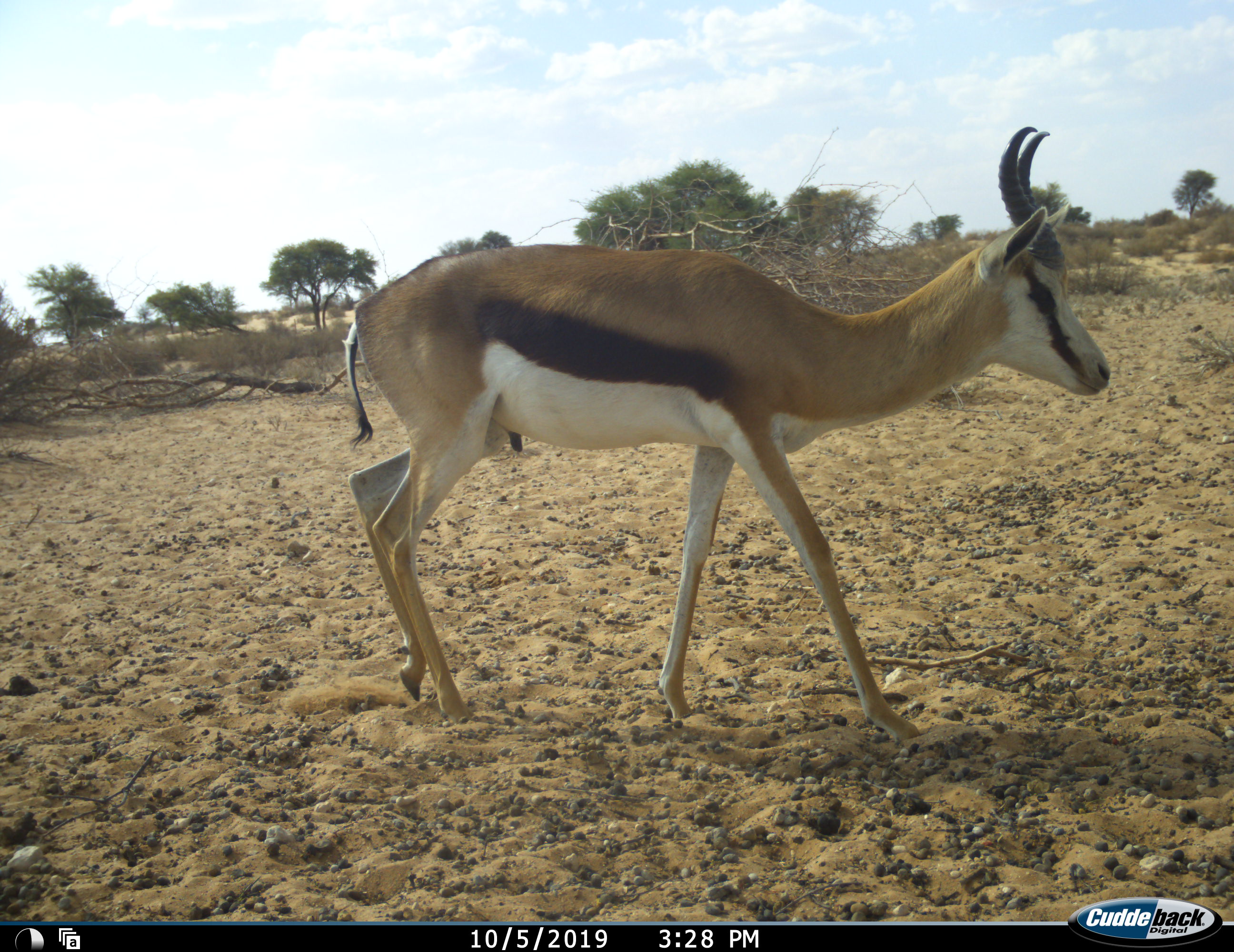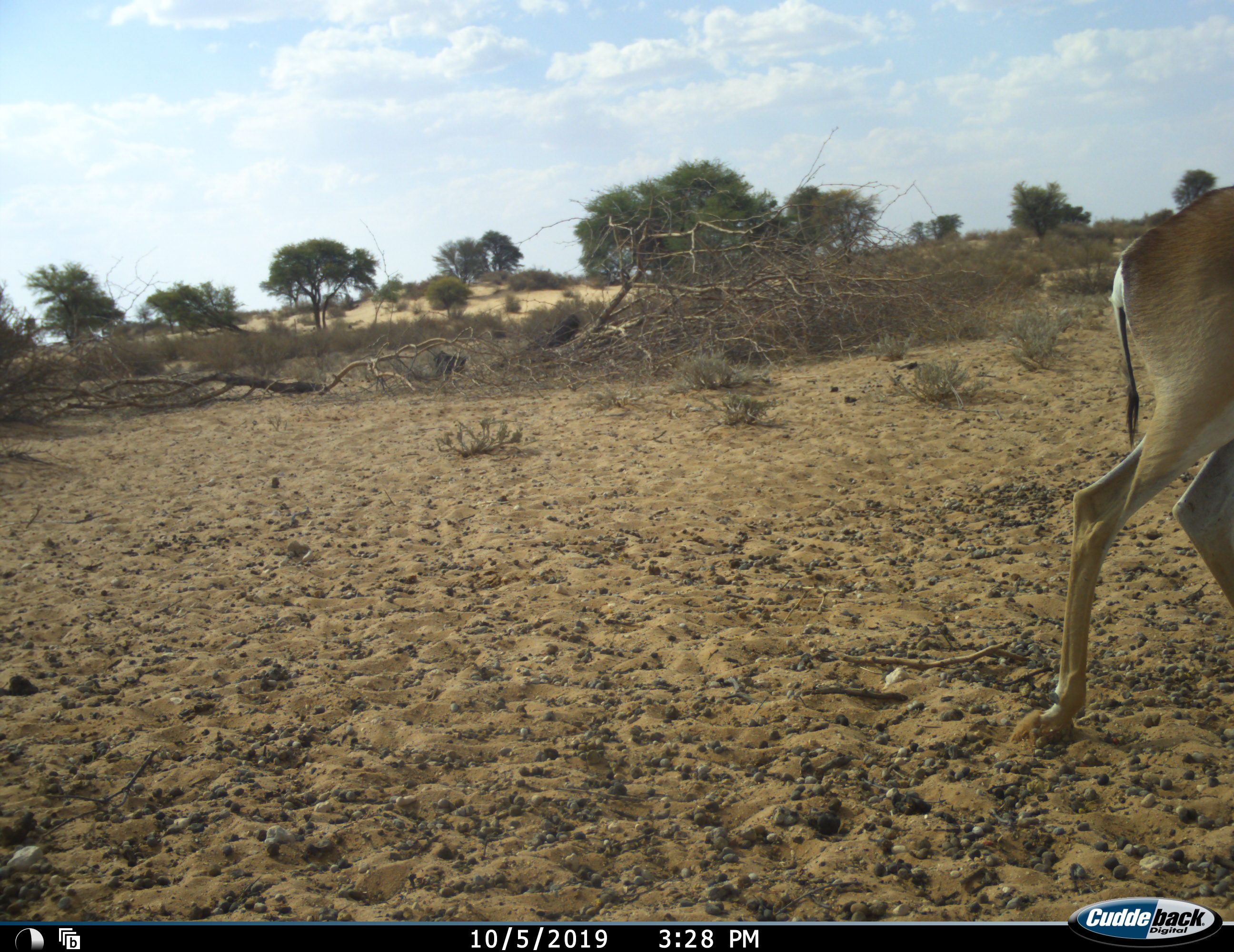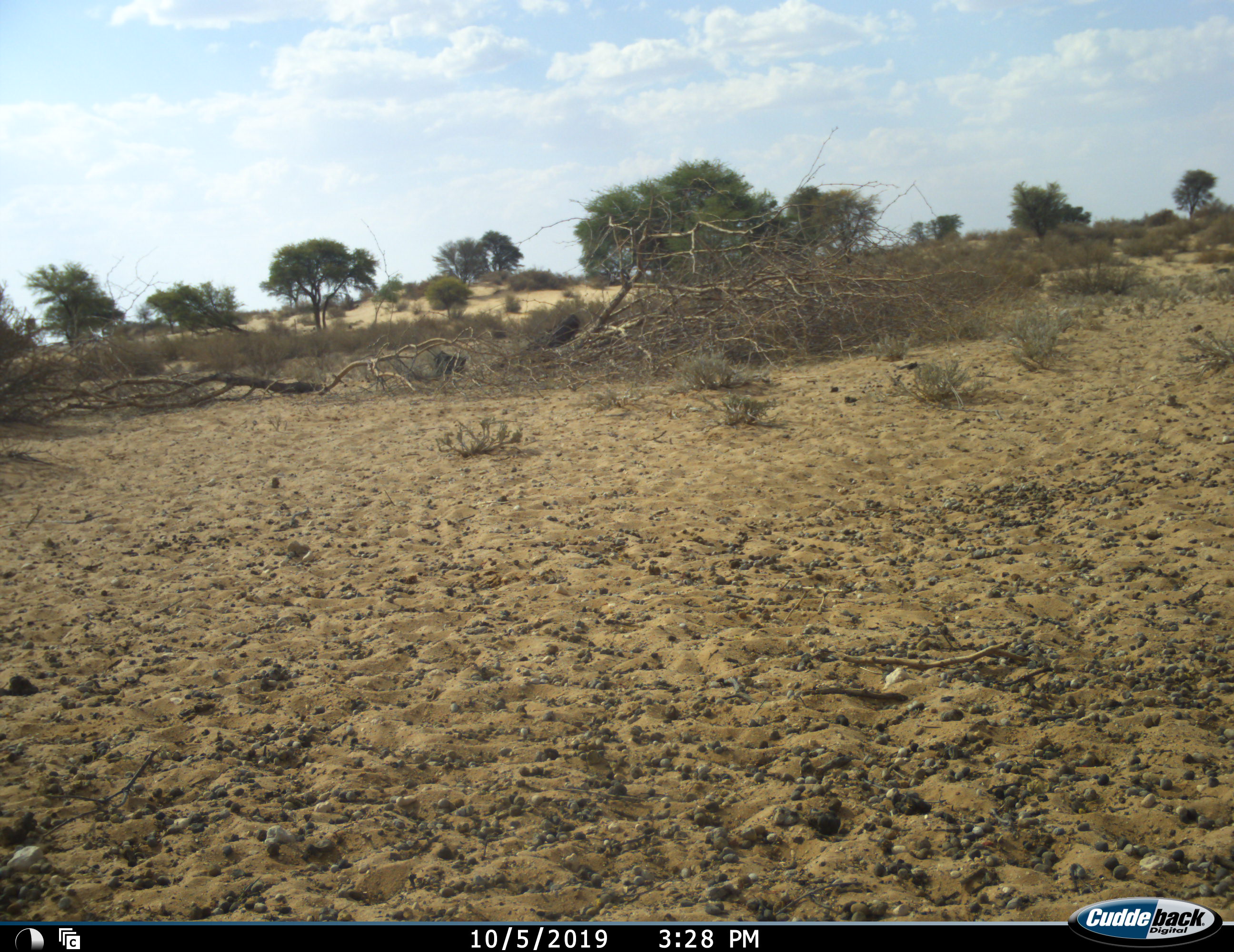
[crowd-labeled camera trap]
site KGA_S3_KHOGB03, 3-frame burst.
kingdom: Animalia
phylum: Chordata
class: Mammalia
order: Artiodactyla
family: Bovidae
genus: Antidorcas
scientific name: Antidorcas marsupialis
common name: springbok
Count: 1.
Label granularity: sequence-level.